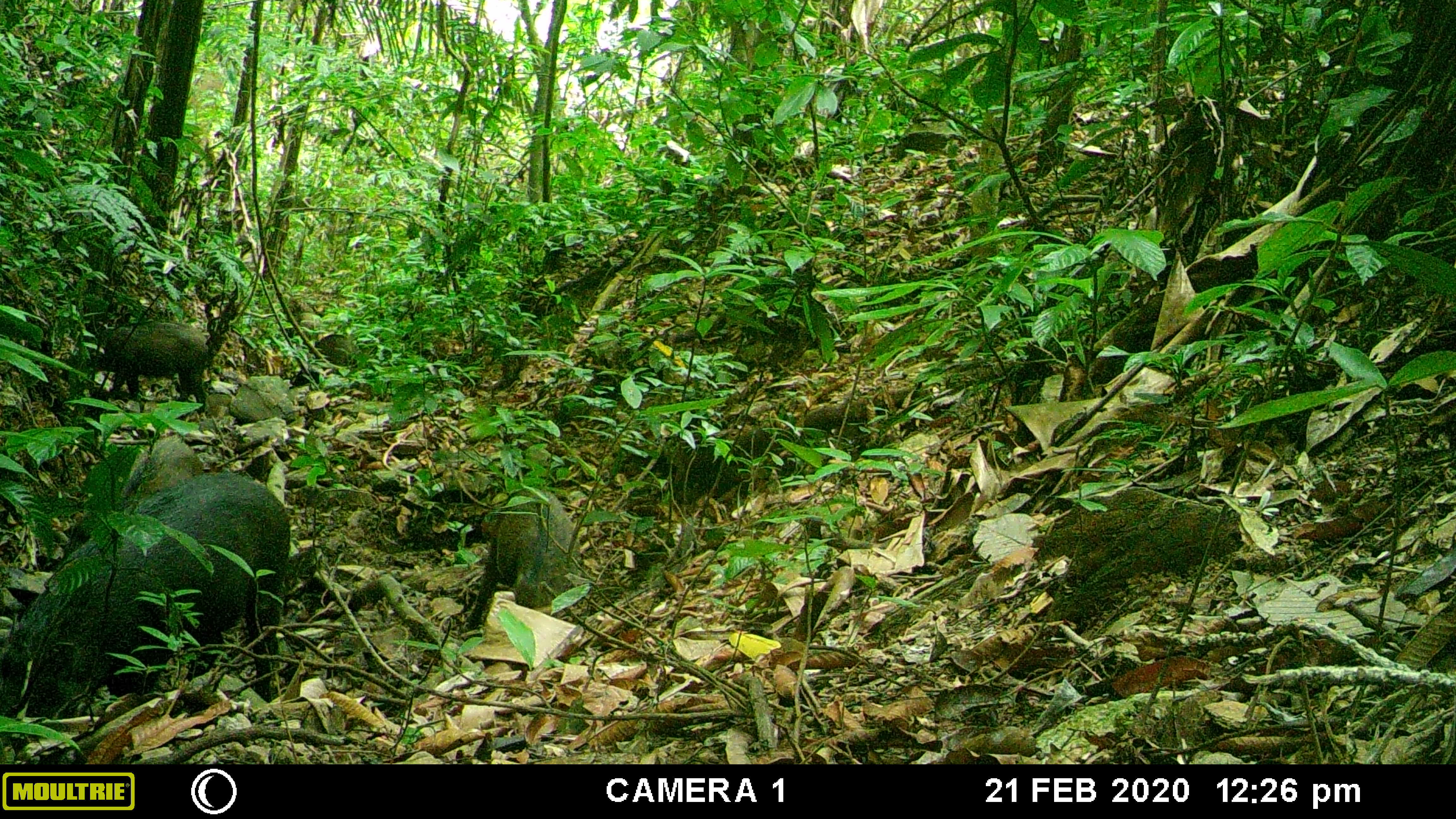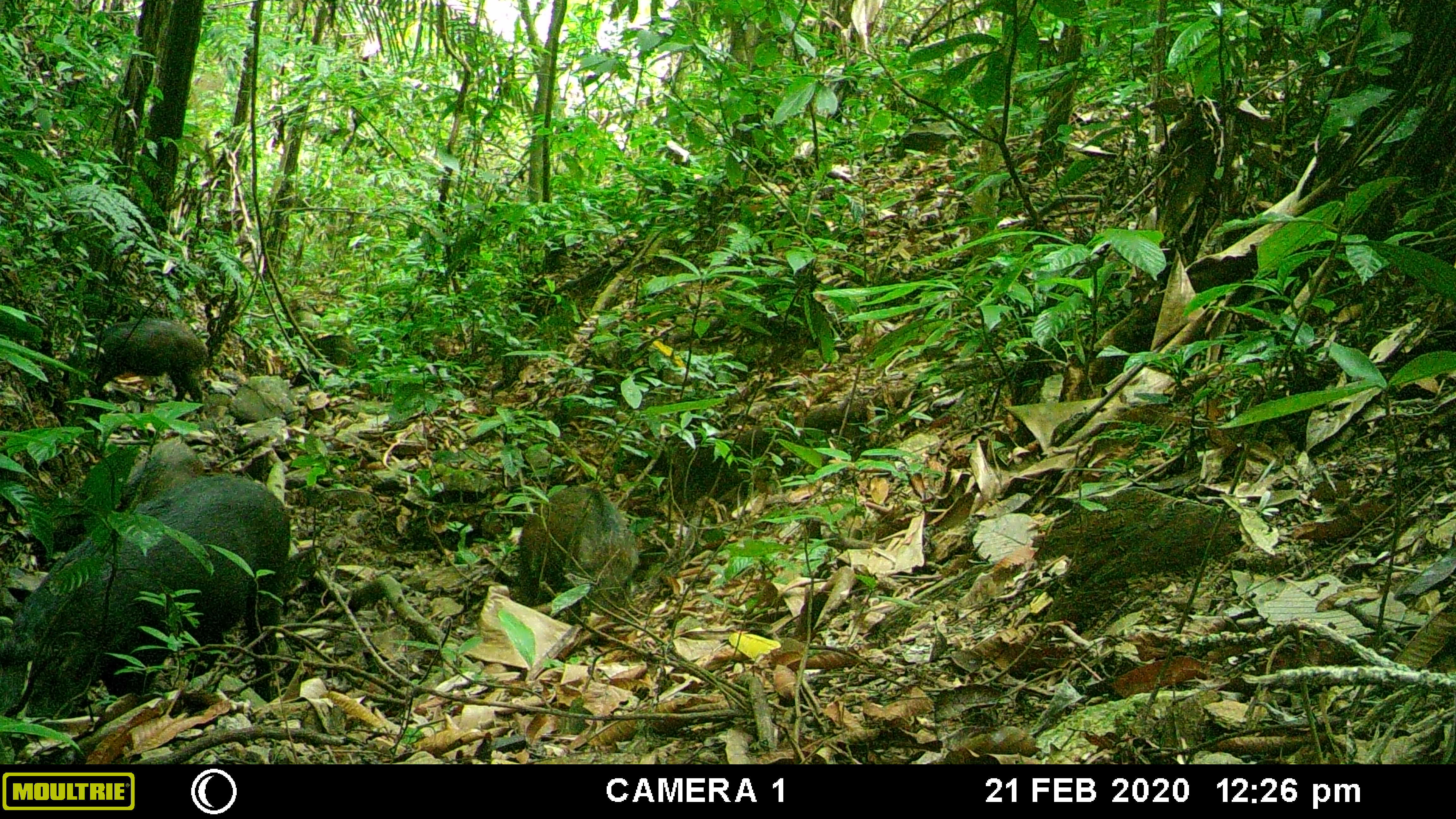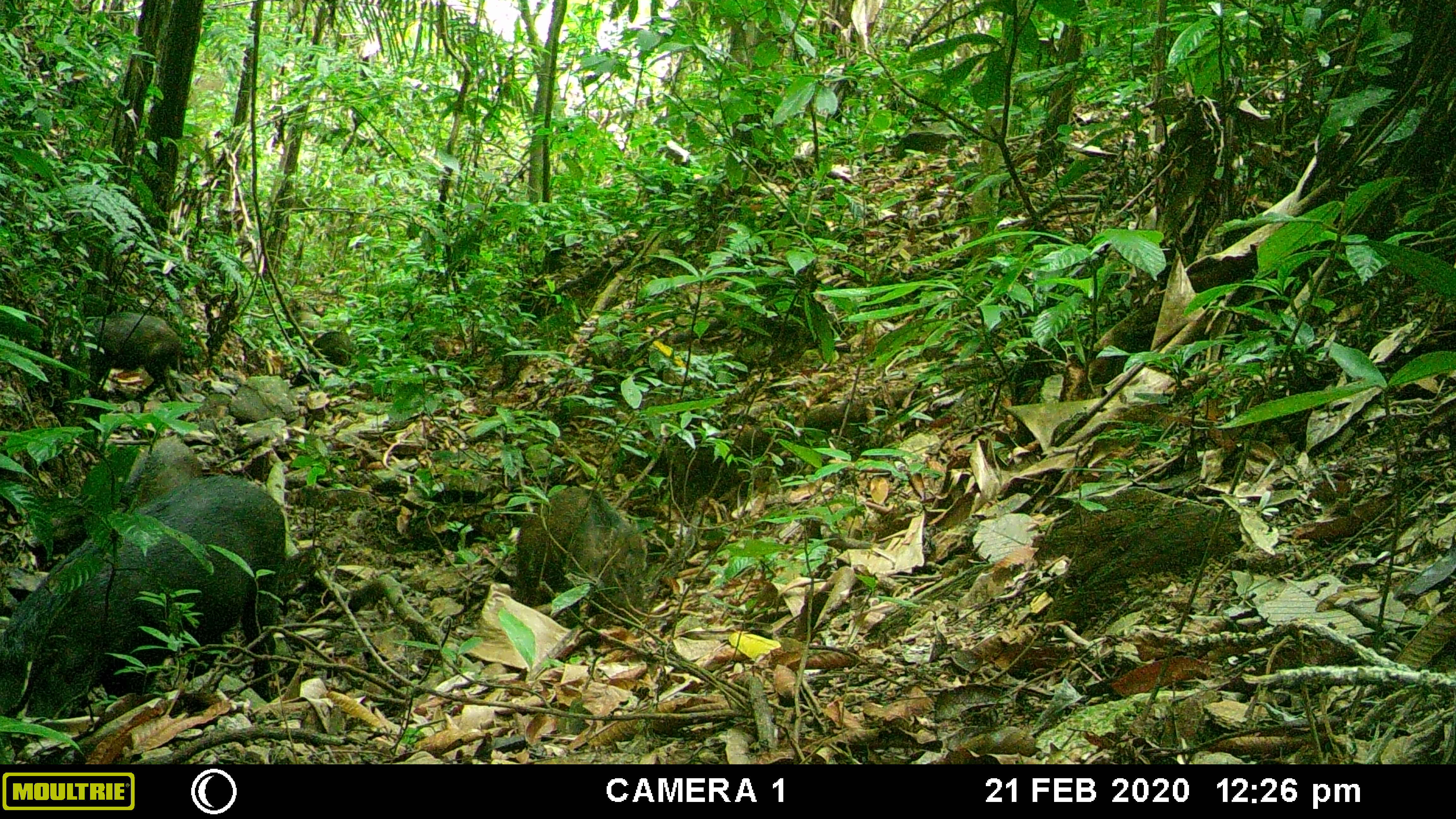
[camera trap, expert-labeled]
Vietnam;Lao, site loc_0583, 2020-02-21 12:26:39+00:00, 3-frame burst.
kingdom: Animalia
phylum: Chordata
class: Mammalia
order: Artiodactyla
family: Suidae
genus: Sus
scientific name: Sus scrofa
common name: eurasian wild pig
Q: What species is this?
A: Eurasian wild pig (Sus scrofa).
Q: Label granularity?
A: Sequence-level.